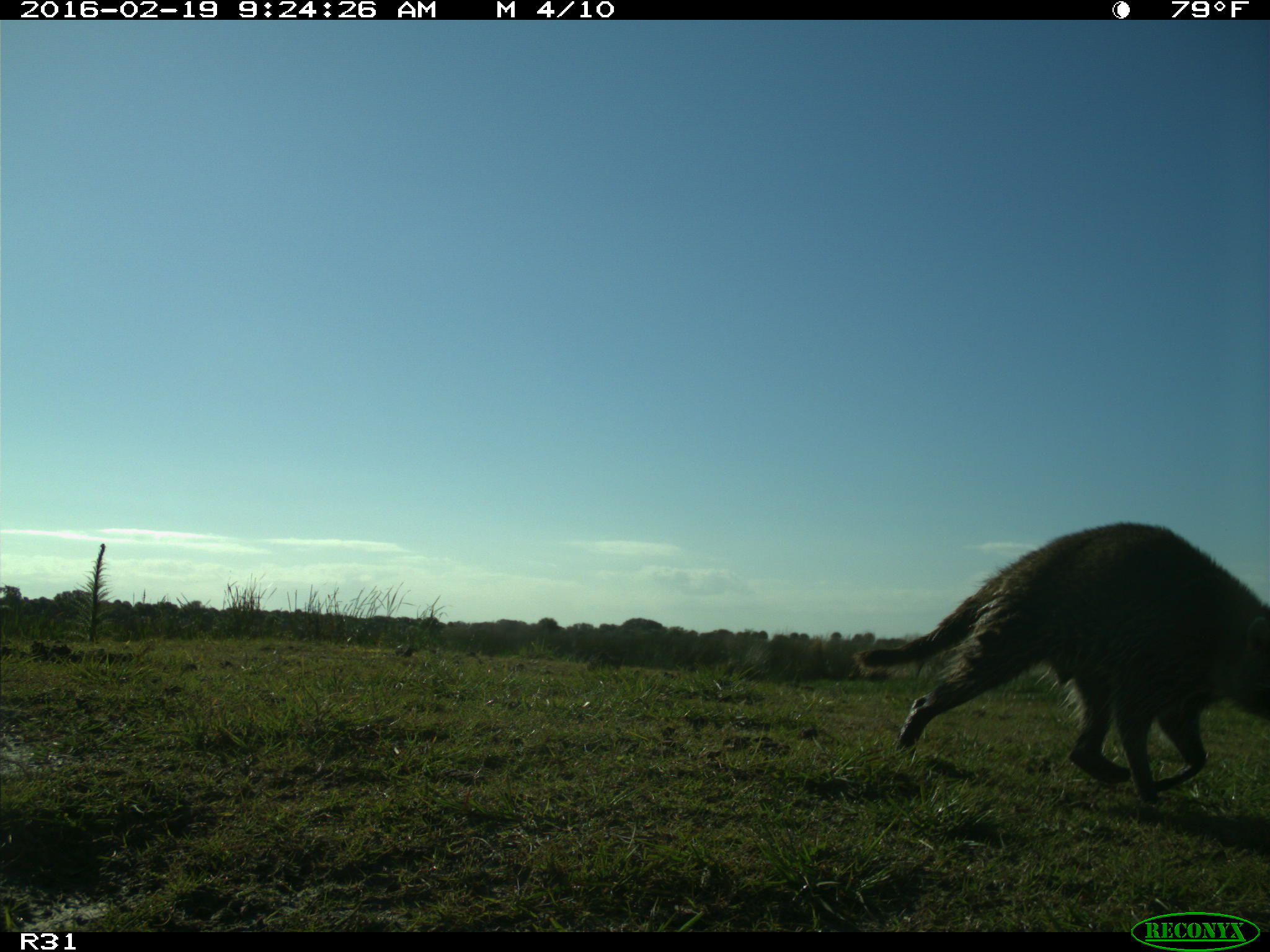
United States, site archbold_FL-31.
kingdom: Animalia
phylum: Chordata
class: Mammalia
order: Carnivora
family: Procyonidae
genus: Procyon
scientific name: Procyon lotor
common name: common raccoon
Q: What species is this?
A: Procyon lotor (common raccoon).